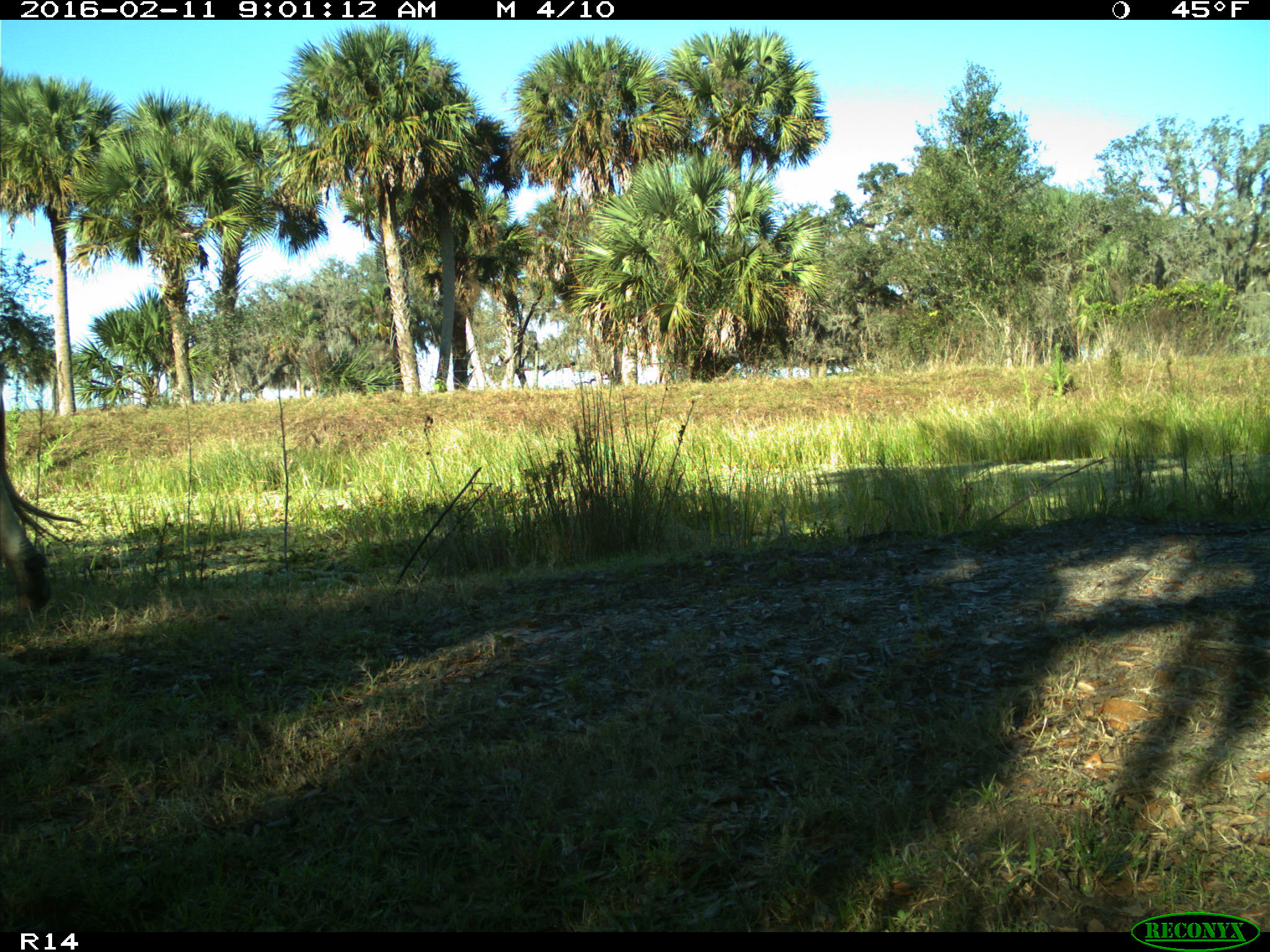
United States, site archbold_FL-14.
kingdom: Animalia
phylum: Chordata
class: Mammalia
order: Artiodactyla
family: Bovidae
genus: Bos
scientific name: Bos taurus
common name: domestic cow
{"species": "Bos taurus (domestic cow)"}